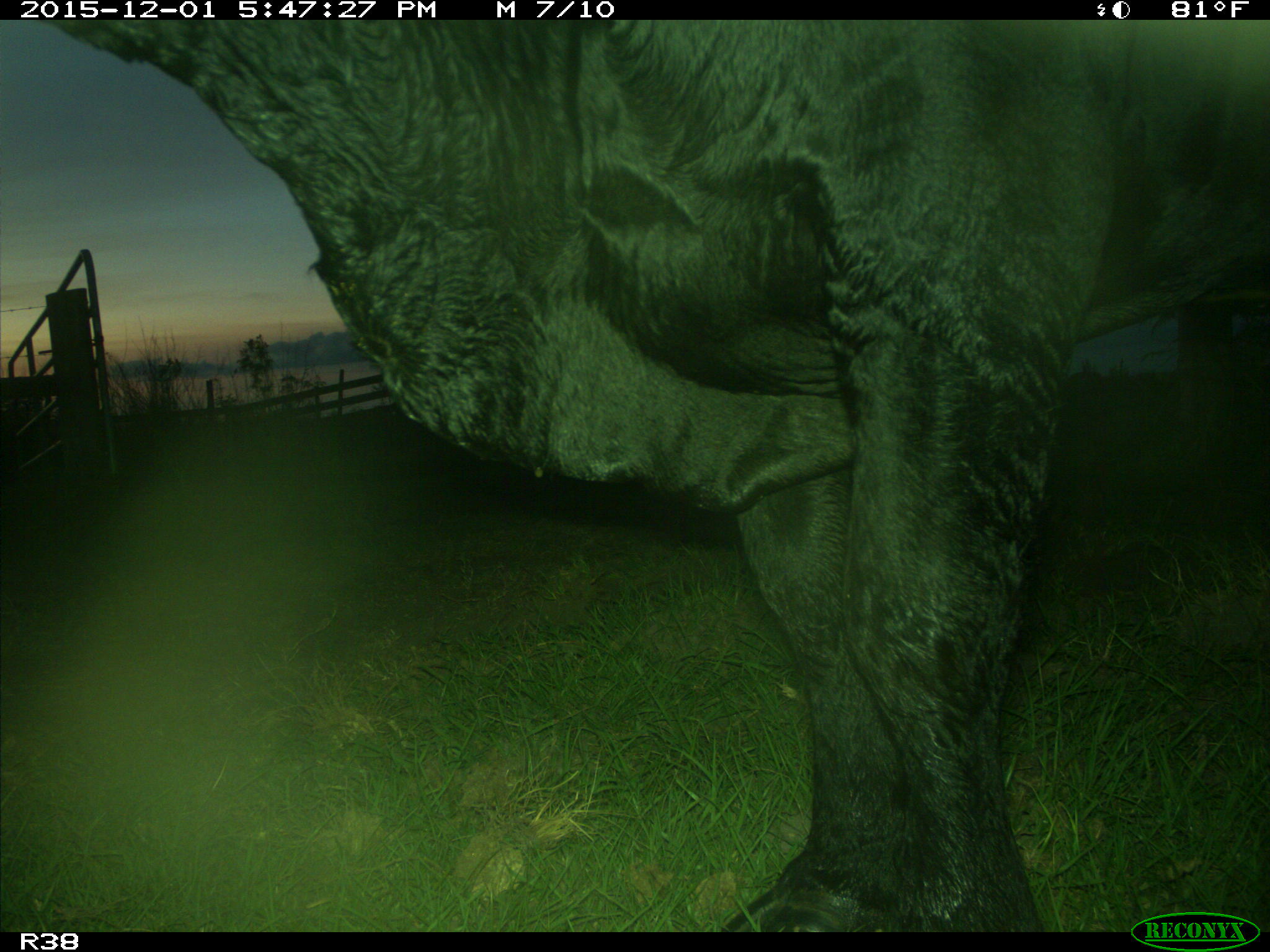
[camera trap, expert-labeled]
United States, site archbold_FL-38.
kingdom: Animalia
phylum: Chordata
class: Mammalia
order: Artiodactyla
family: Bovidae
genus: Bos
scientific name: Bos taurus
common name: domestic cow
Bos taurus (domestic cow).